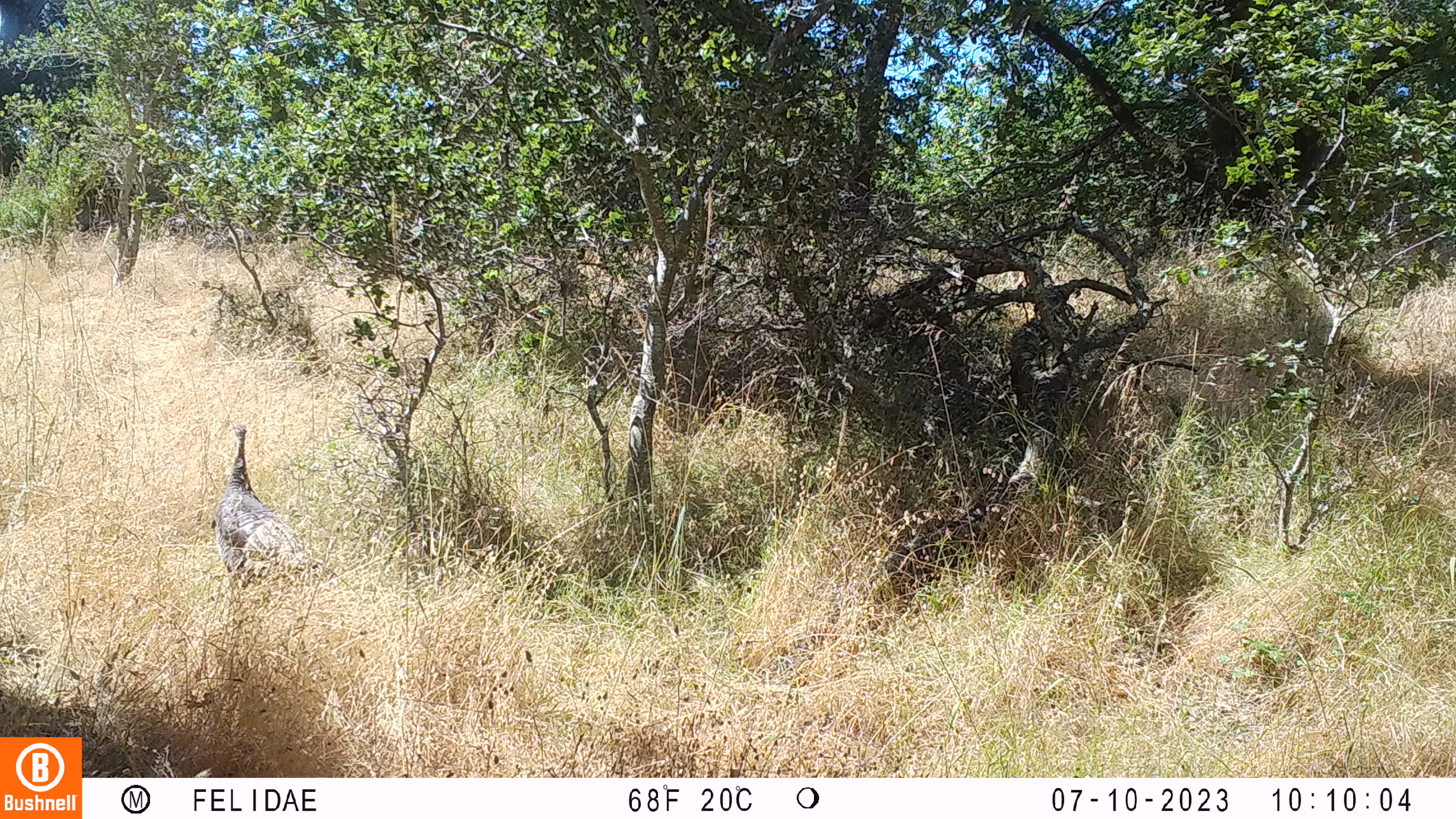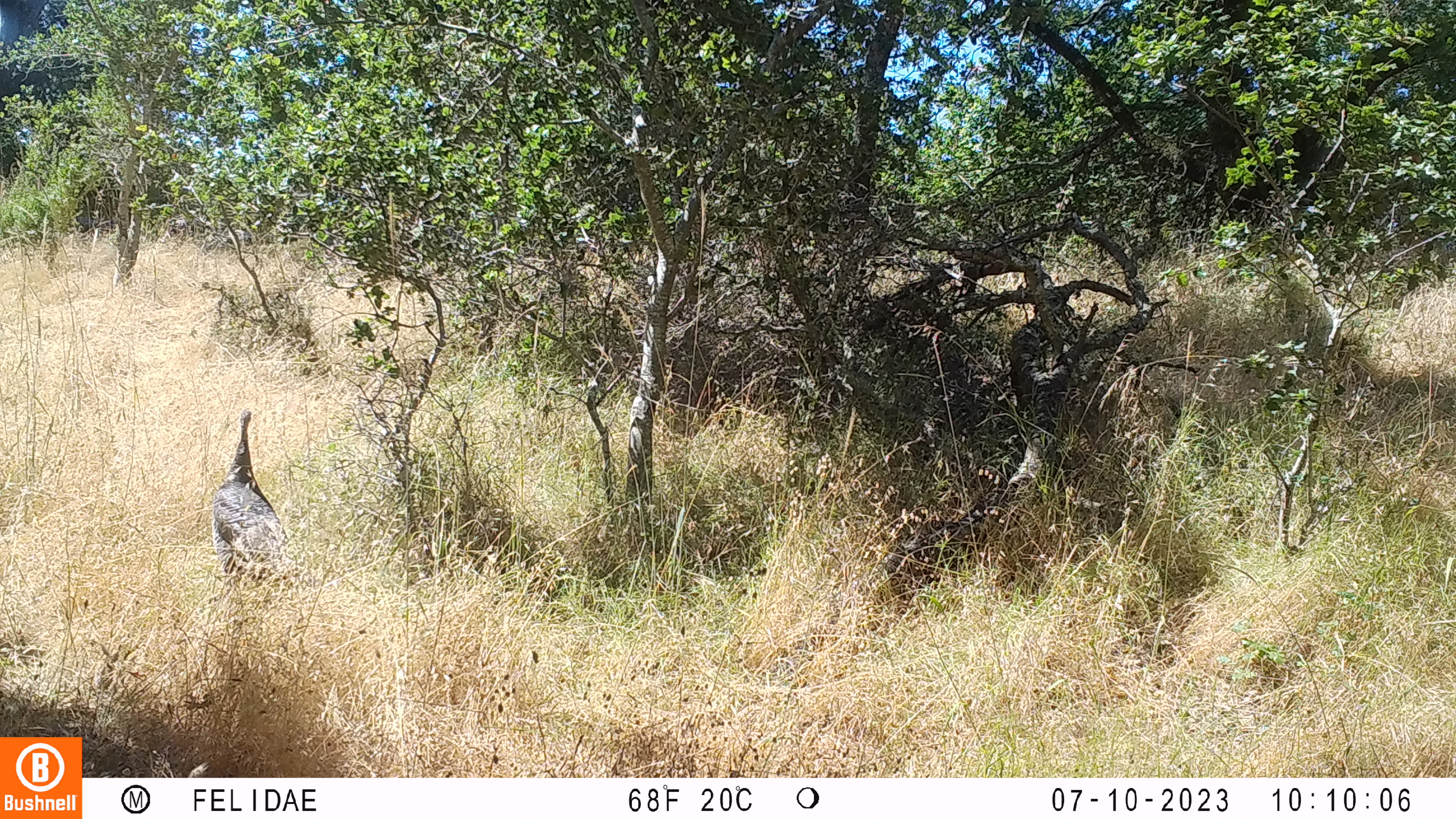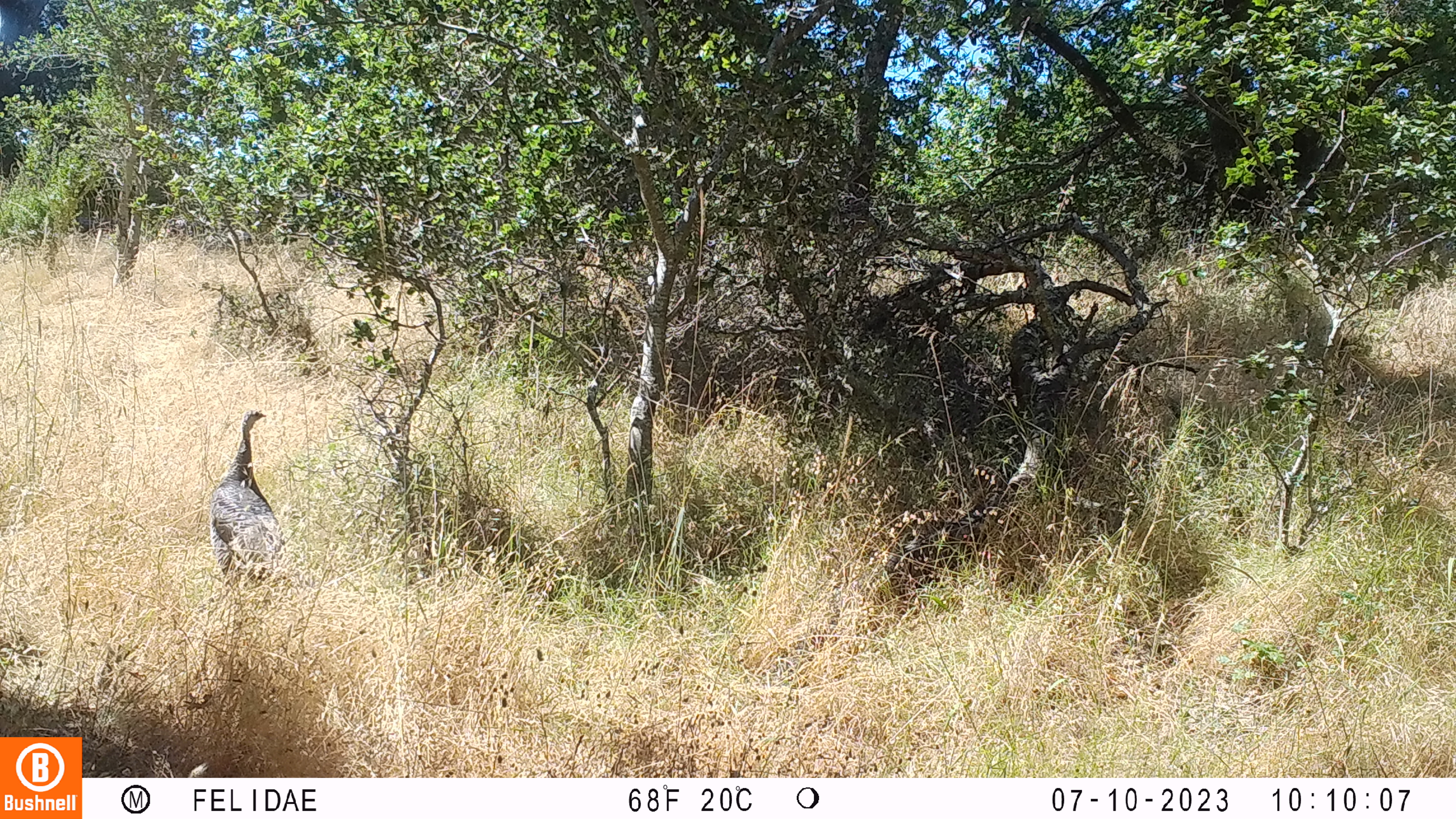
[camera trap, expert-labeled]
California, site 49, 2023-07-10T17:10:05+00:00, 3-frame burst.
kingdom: Animalia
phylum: Chordata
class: Aves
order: Galliformes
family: Phasianidae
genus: Meleagris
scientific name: Meleagris gallopavo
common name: turkey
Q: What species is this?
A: Turkey (Meleagris gallopavo).